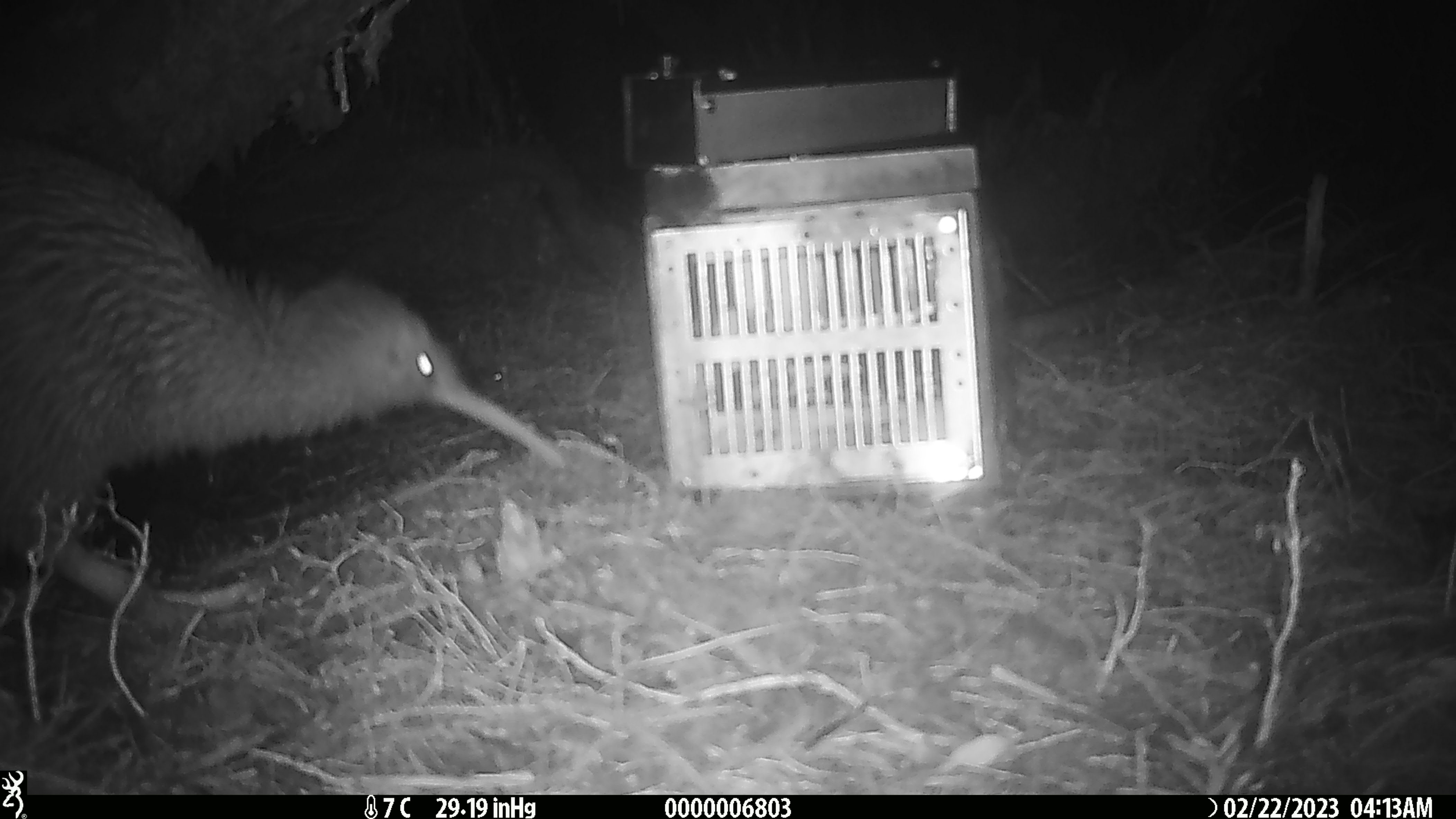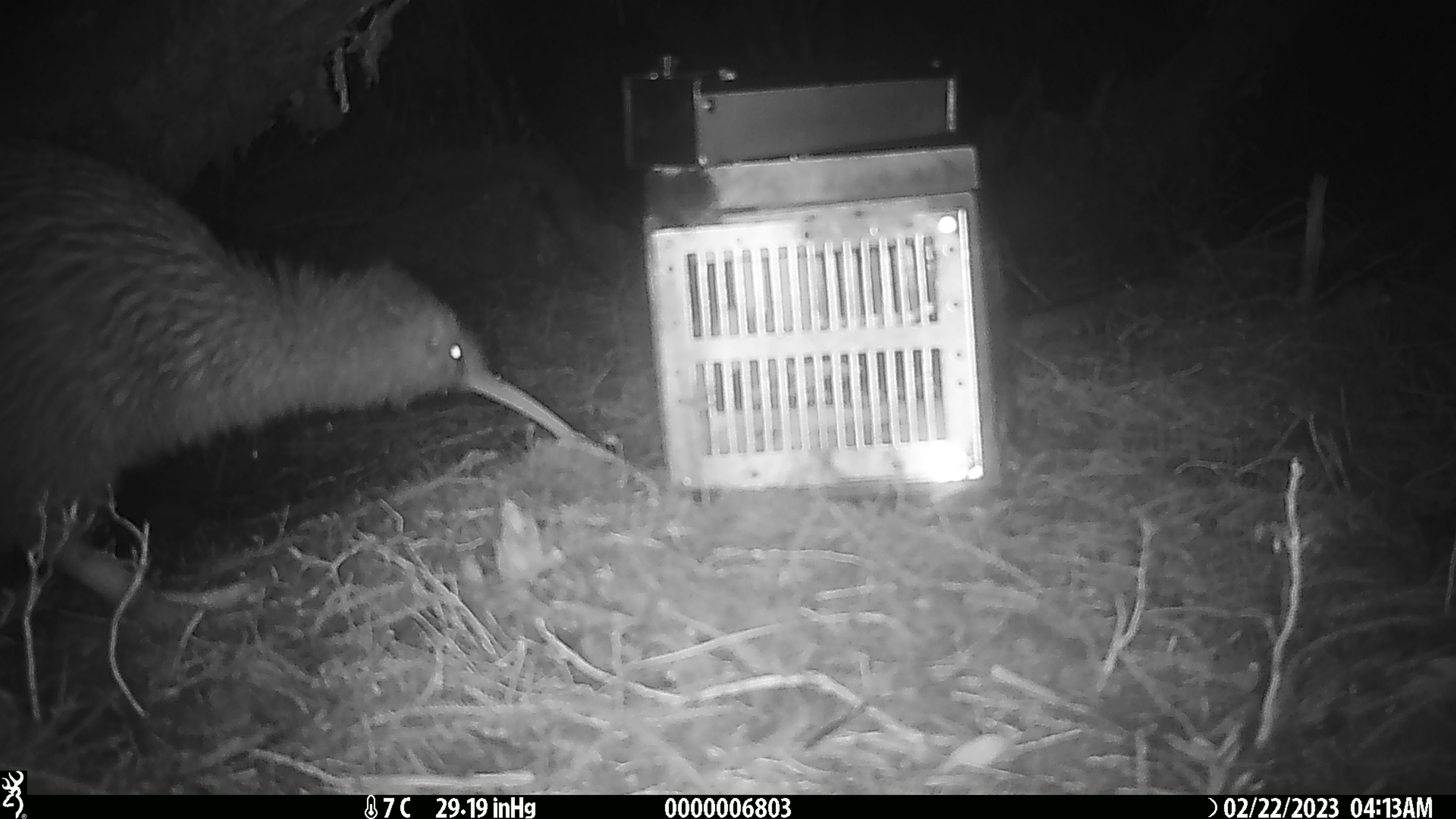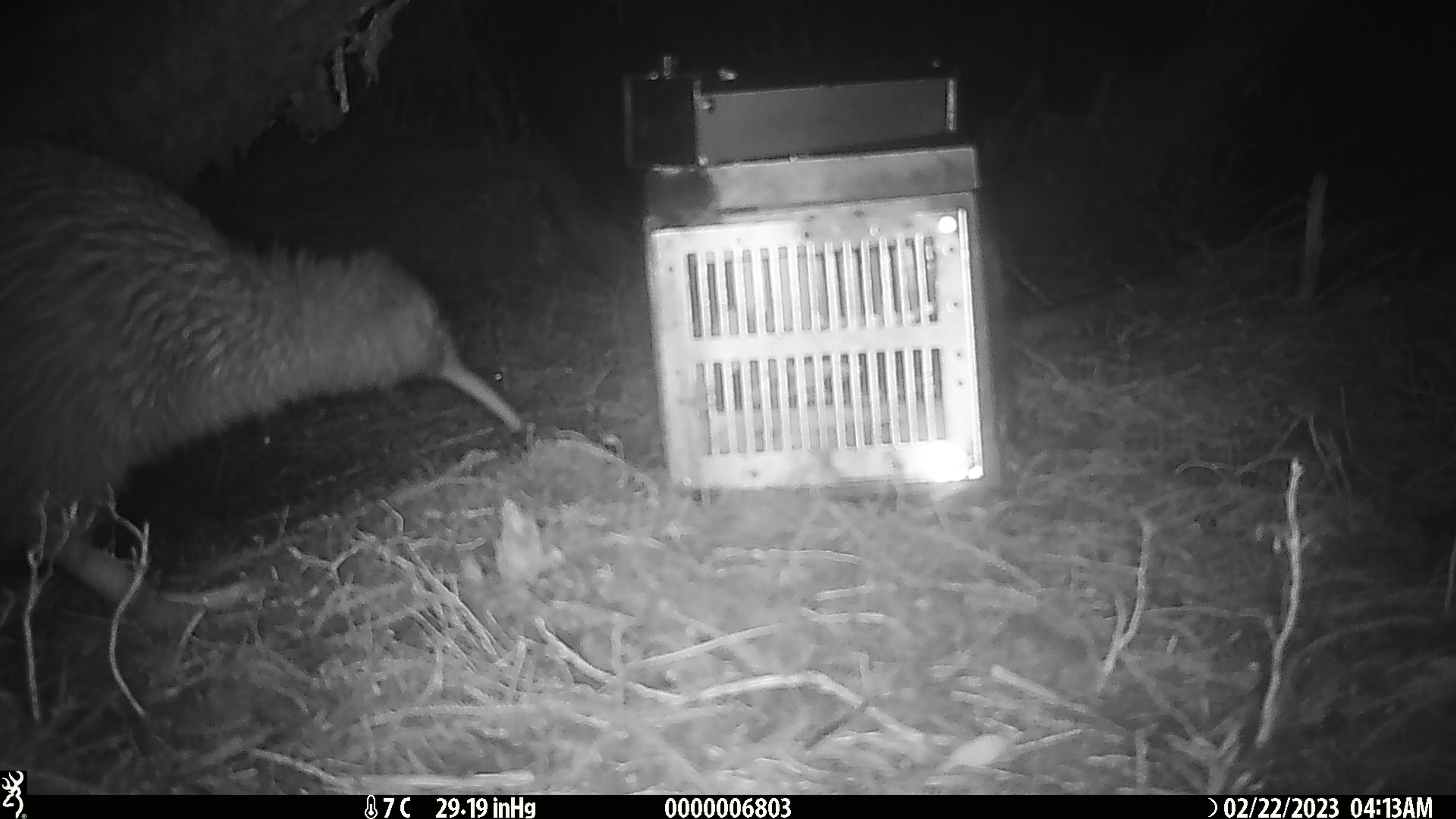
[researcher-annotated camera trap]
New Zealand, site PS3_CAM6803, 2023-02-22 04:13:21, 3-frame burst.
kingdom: Animalia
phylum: Chordata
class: Aves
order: Apterygiformes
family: Apterygidae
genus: Apteryx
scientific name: Apteryx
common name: kiwi